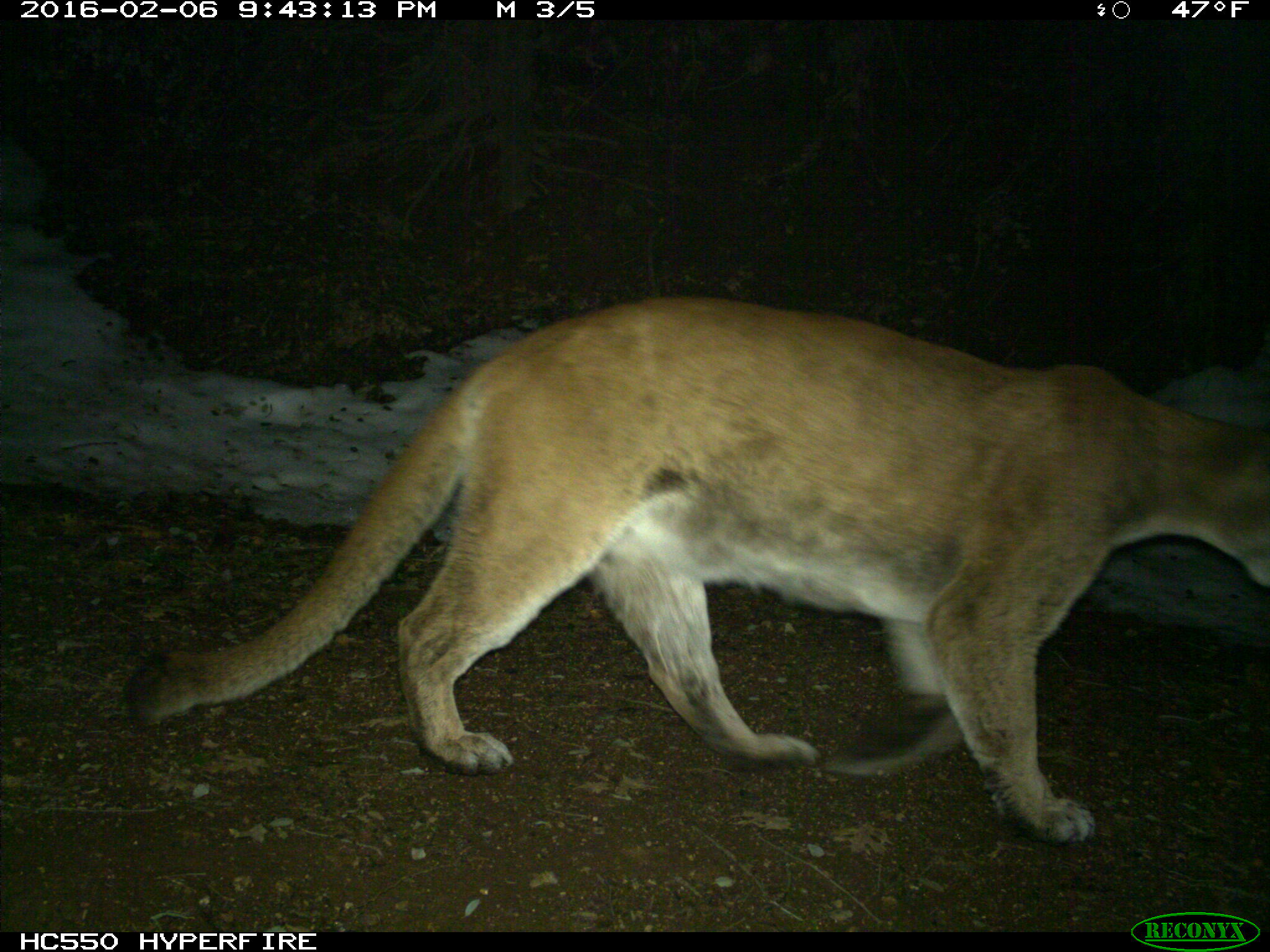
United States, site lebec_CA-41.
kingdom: Animalia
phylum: Chordata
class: Mammalia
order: Carnivora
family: Felidae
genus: Puma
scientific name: Puma concolor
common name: mountain lion